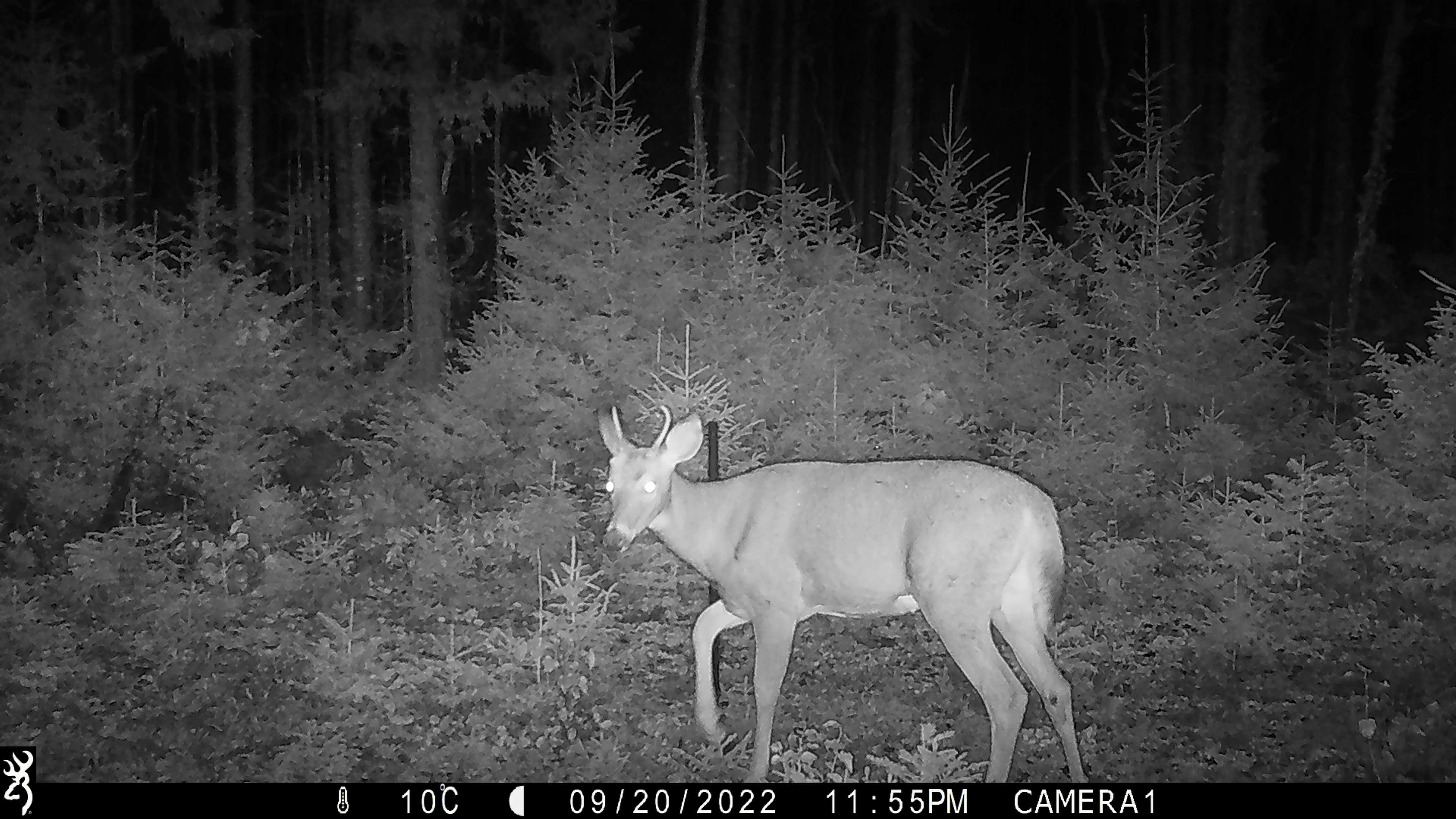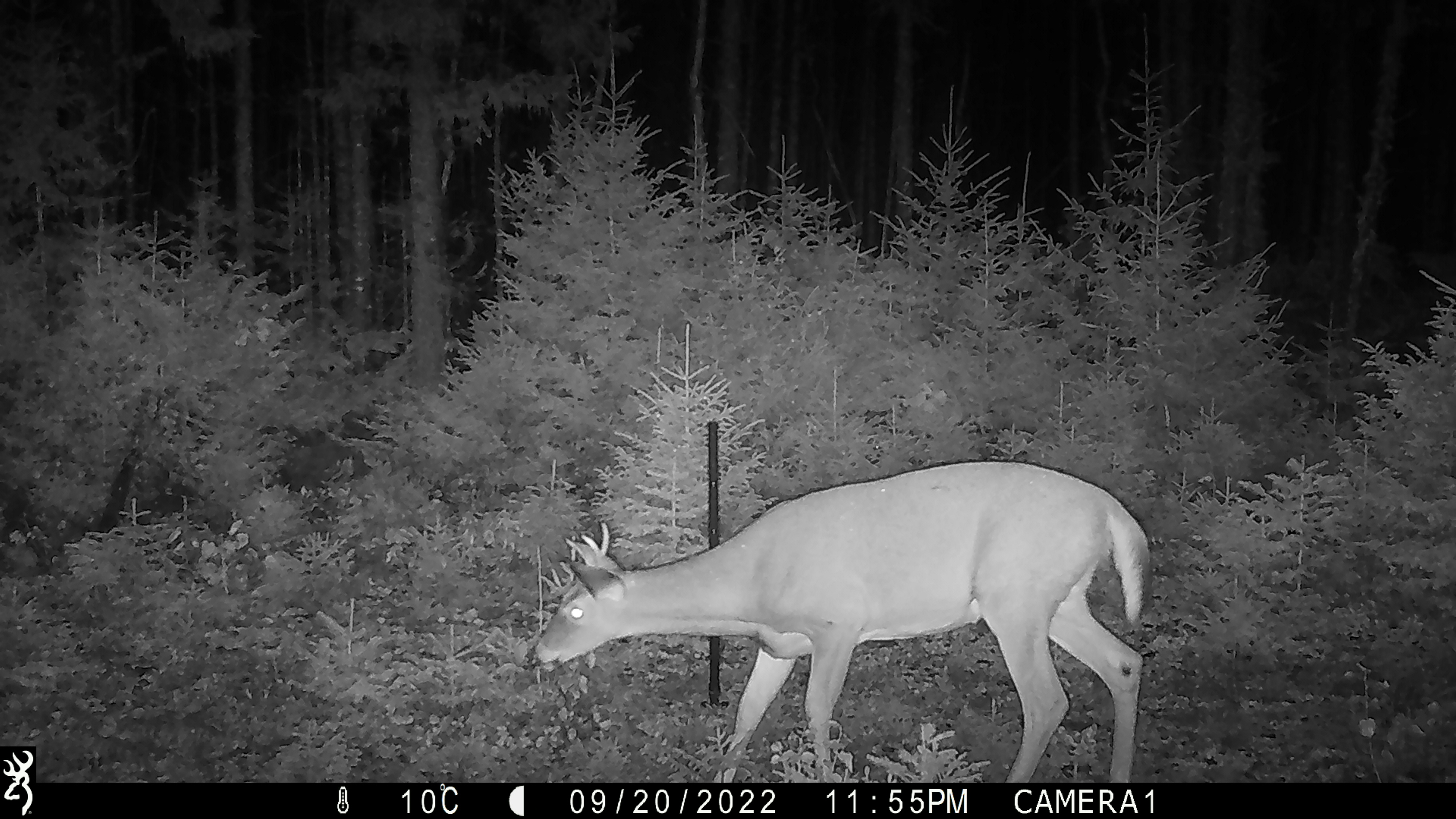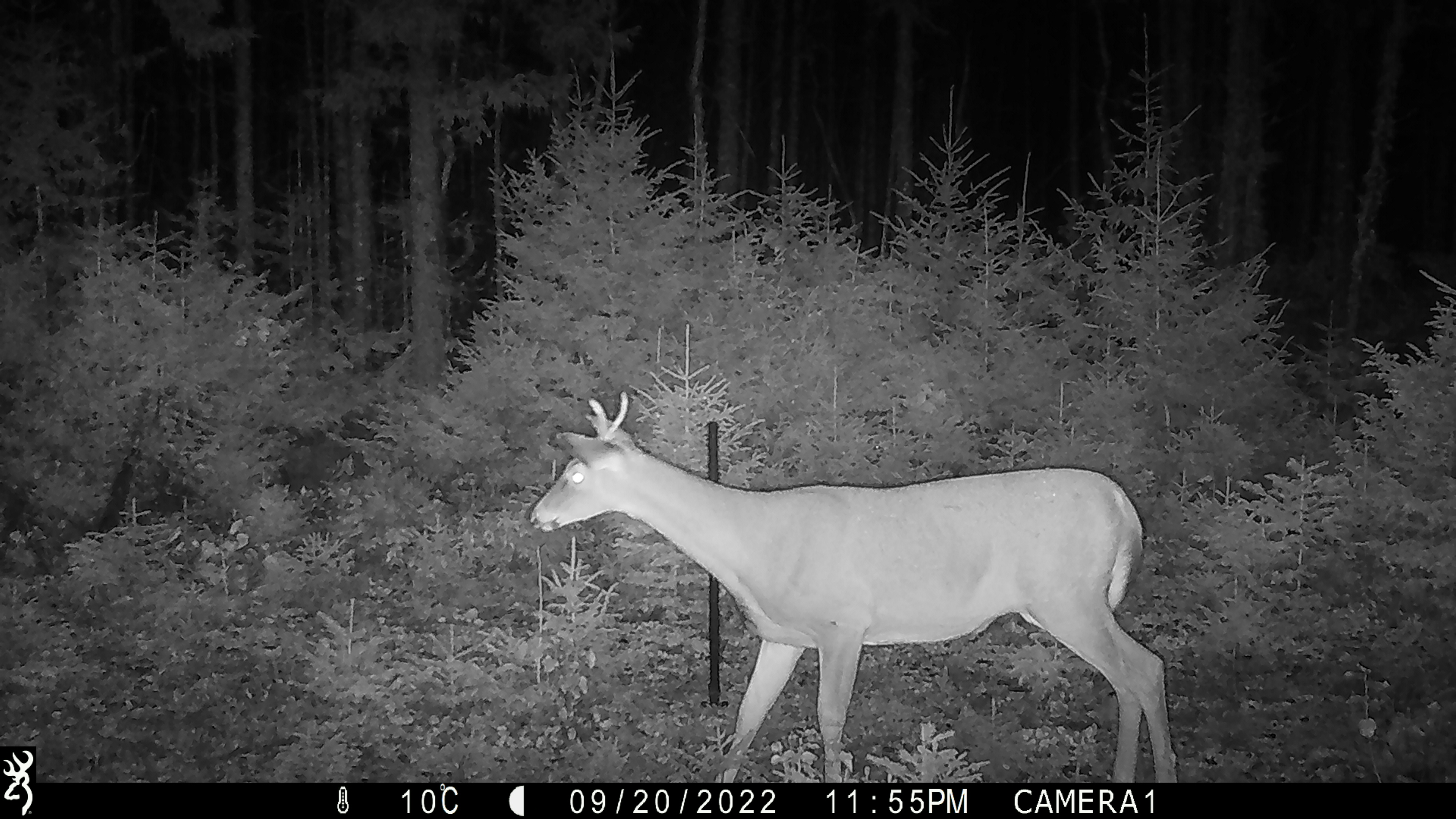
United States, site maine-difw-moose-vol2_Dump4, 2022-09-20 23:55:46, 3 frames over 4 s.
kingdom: Animalia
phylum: Chordata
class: Mammalia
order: Artiodactyla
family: Cervidae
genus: Odocoileus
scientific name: Odocoileus virginianus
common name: white-tailed deer